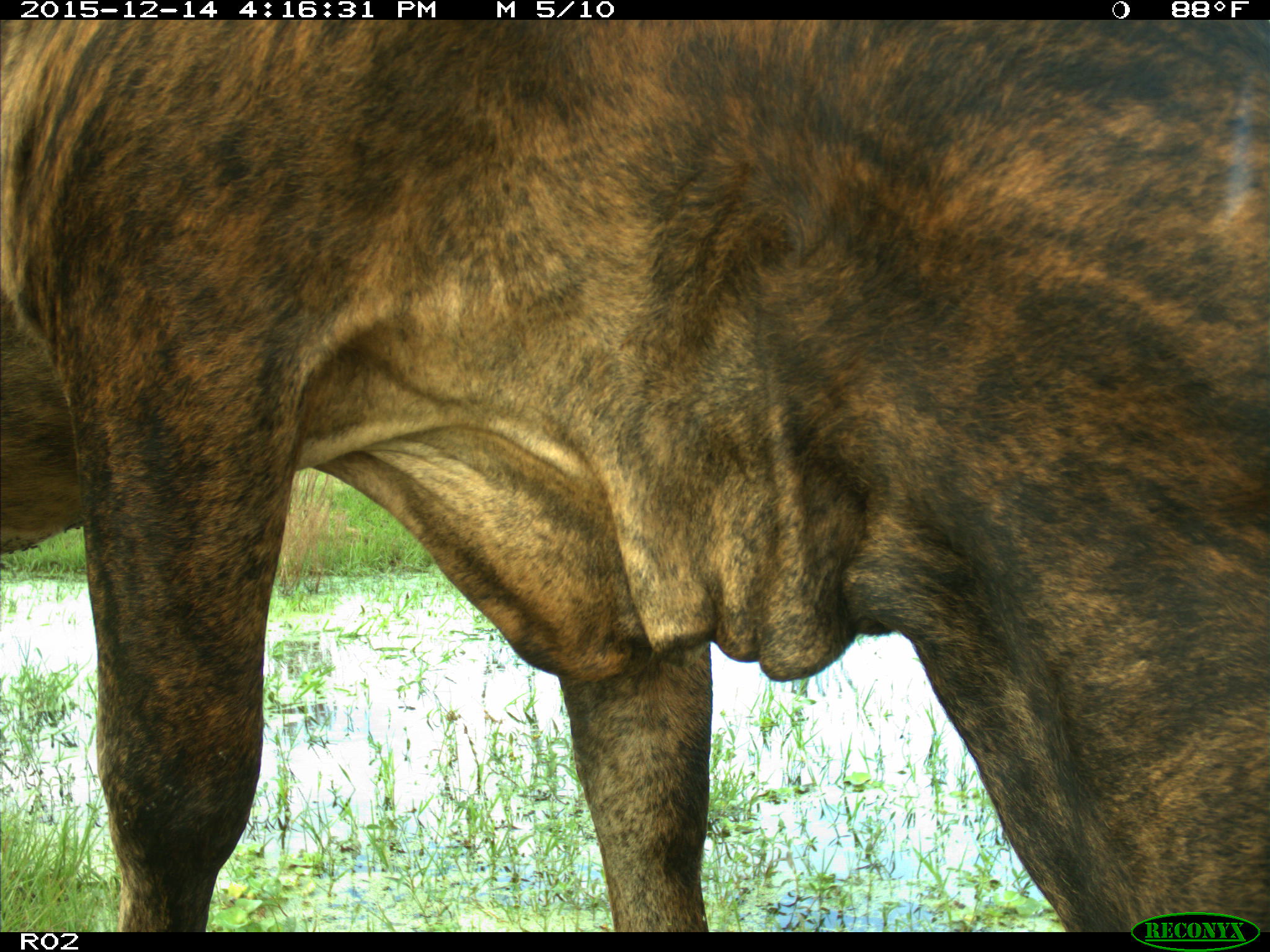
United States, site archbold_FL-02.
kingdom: Animalia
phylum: Chordata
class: Mammalia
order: Artiodactyla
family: Bovidae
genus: Bos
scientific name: Bos taurus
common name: domestic cow